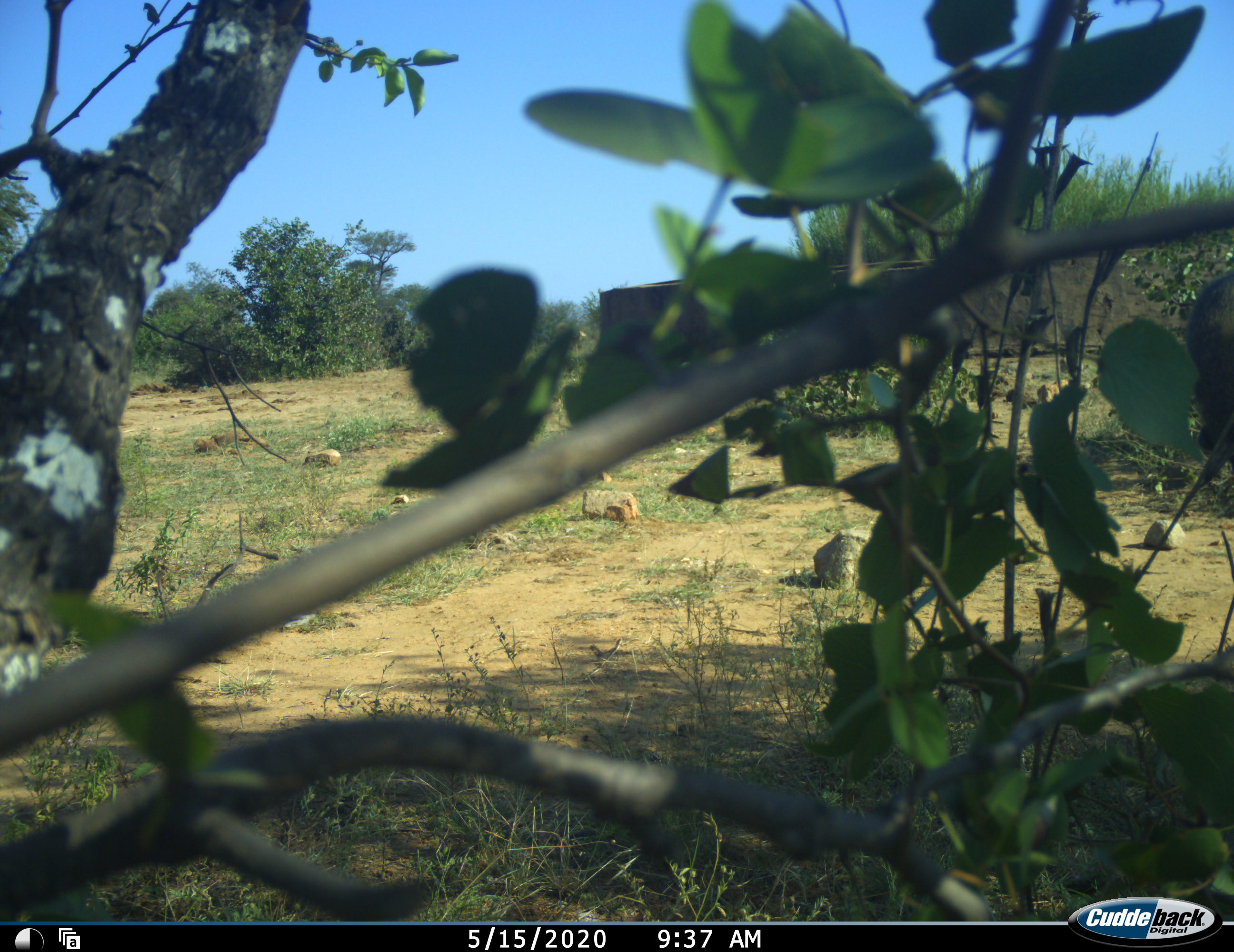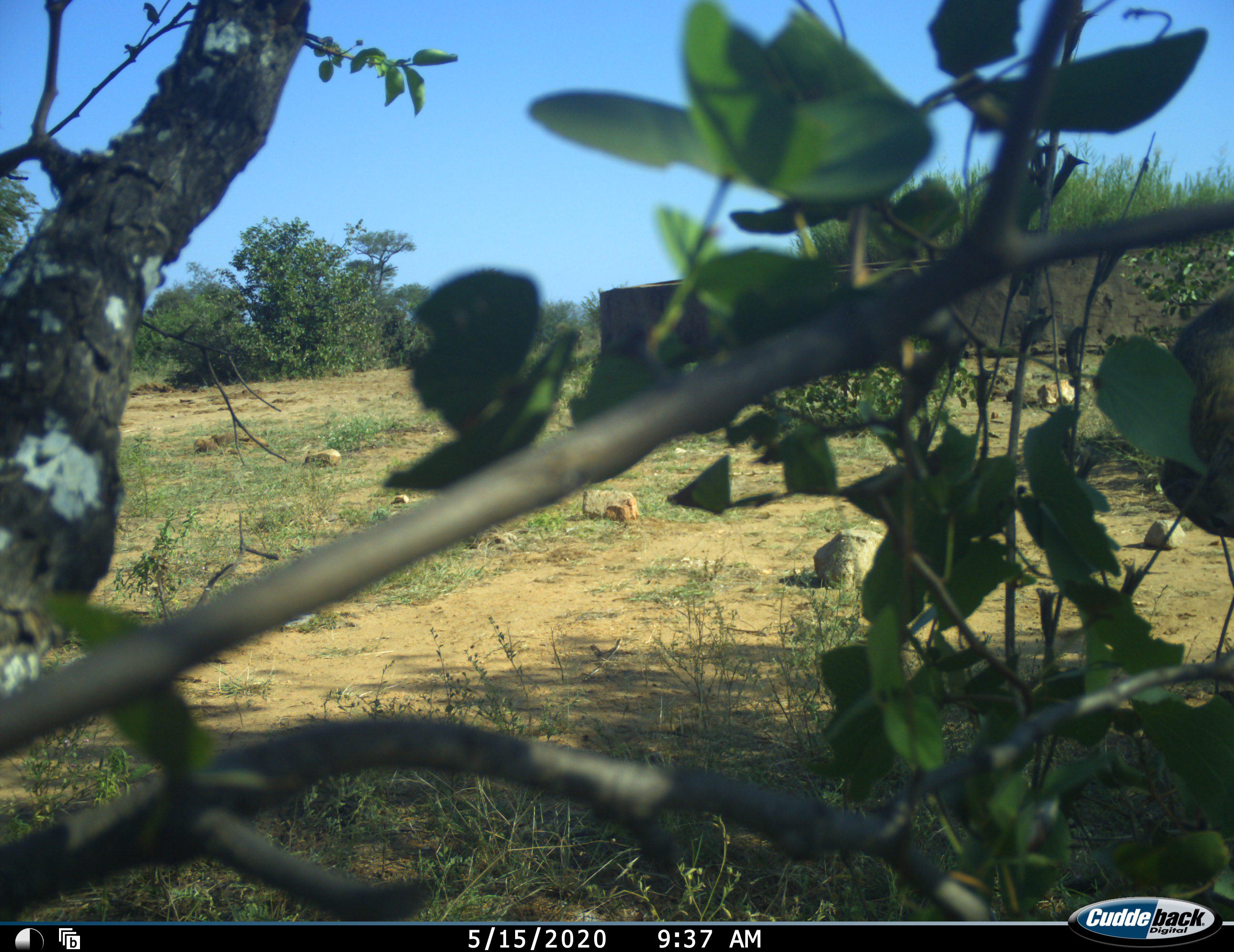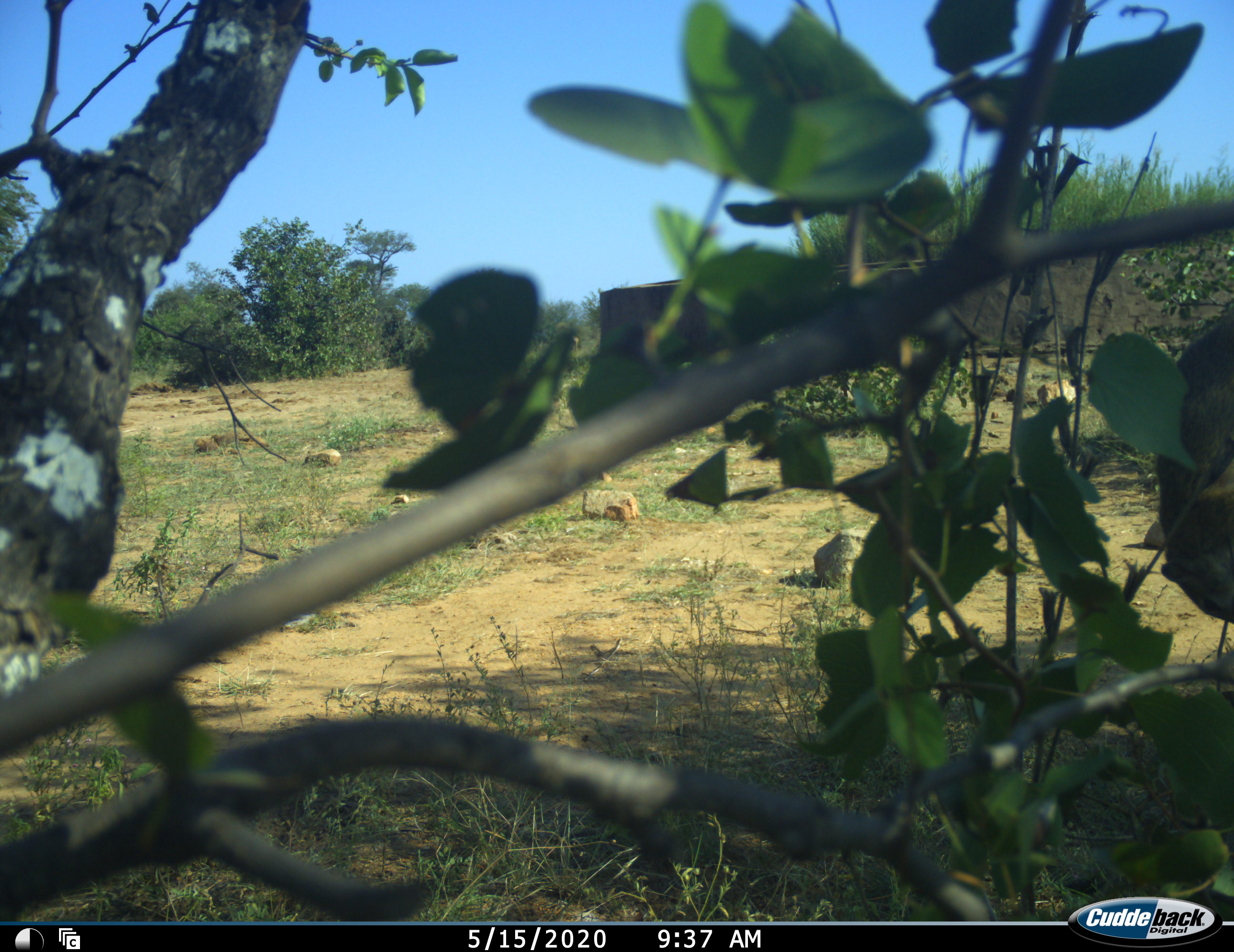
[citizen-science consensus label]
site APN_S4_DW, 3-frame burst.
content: unidentified animal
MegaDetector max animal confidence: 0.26